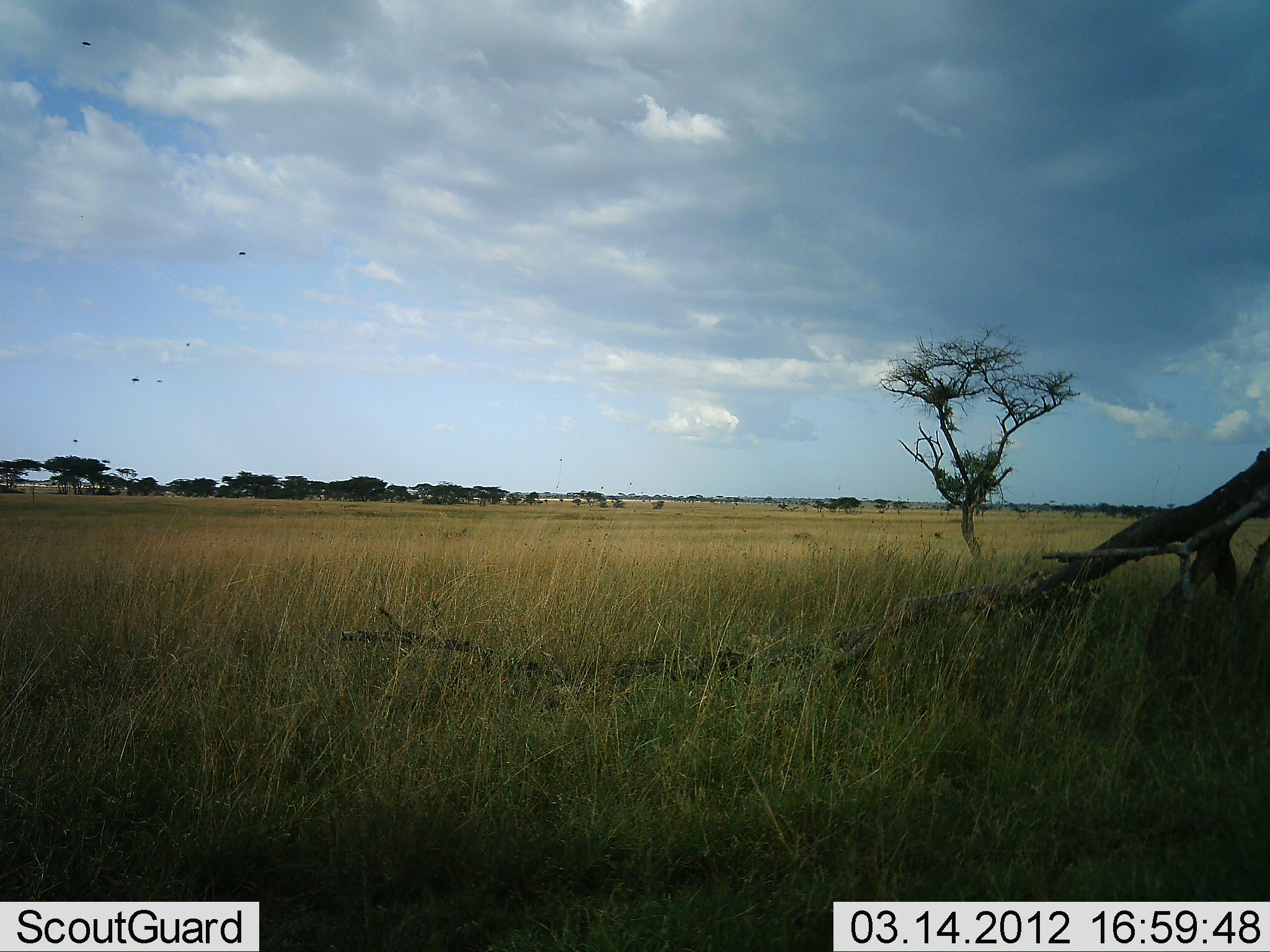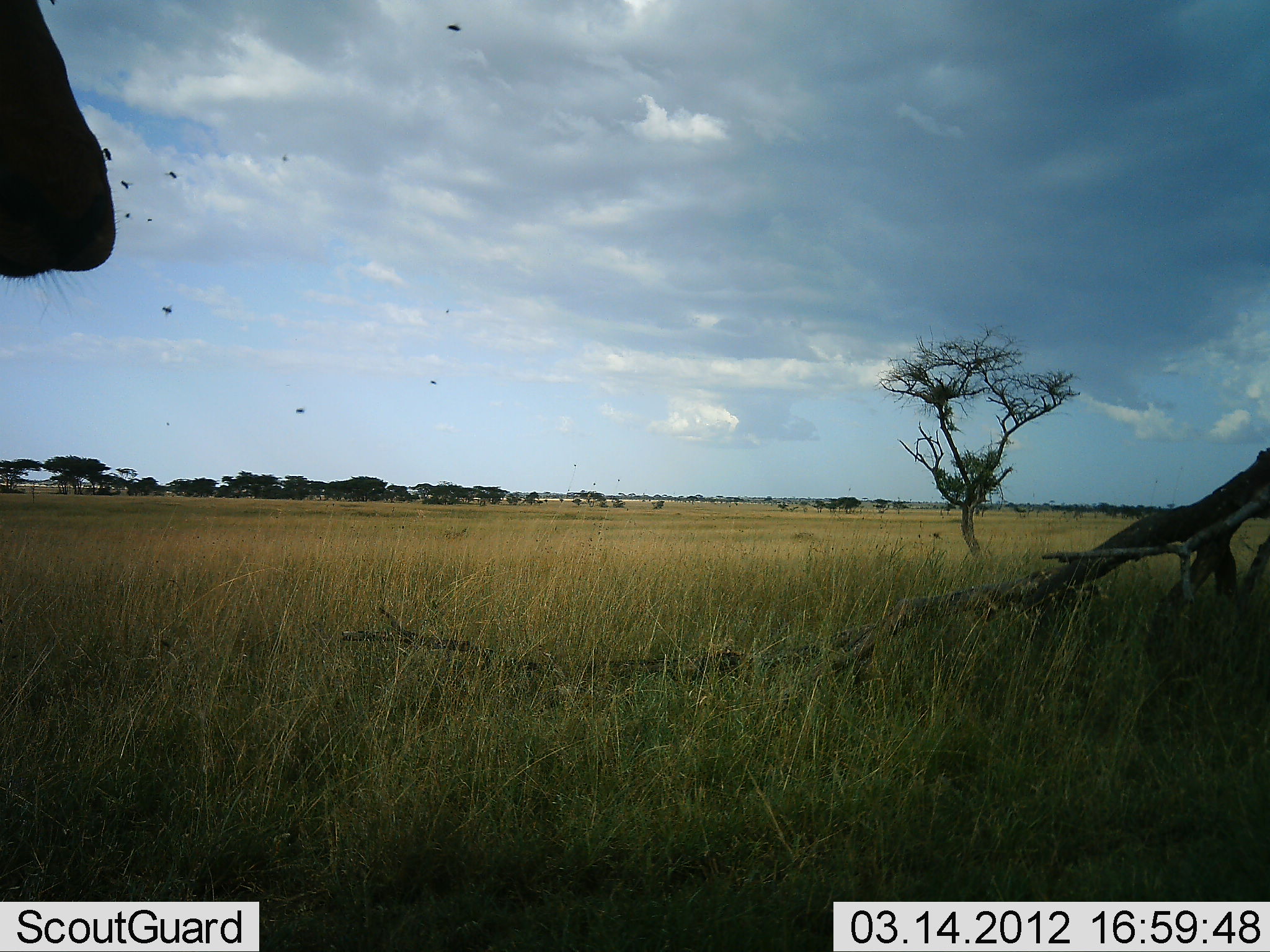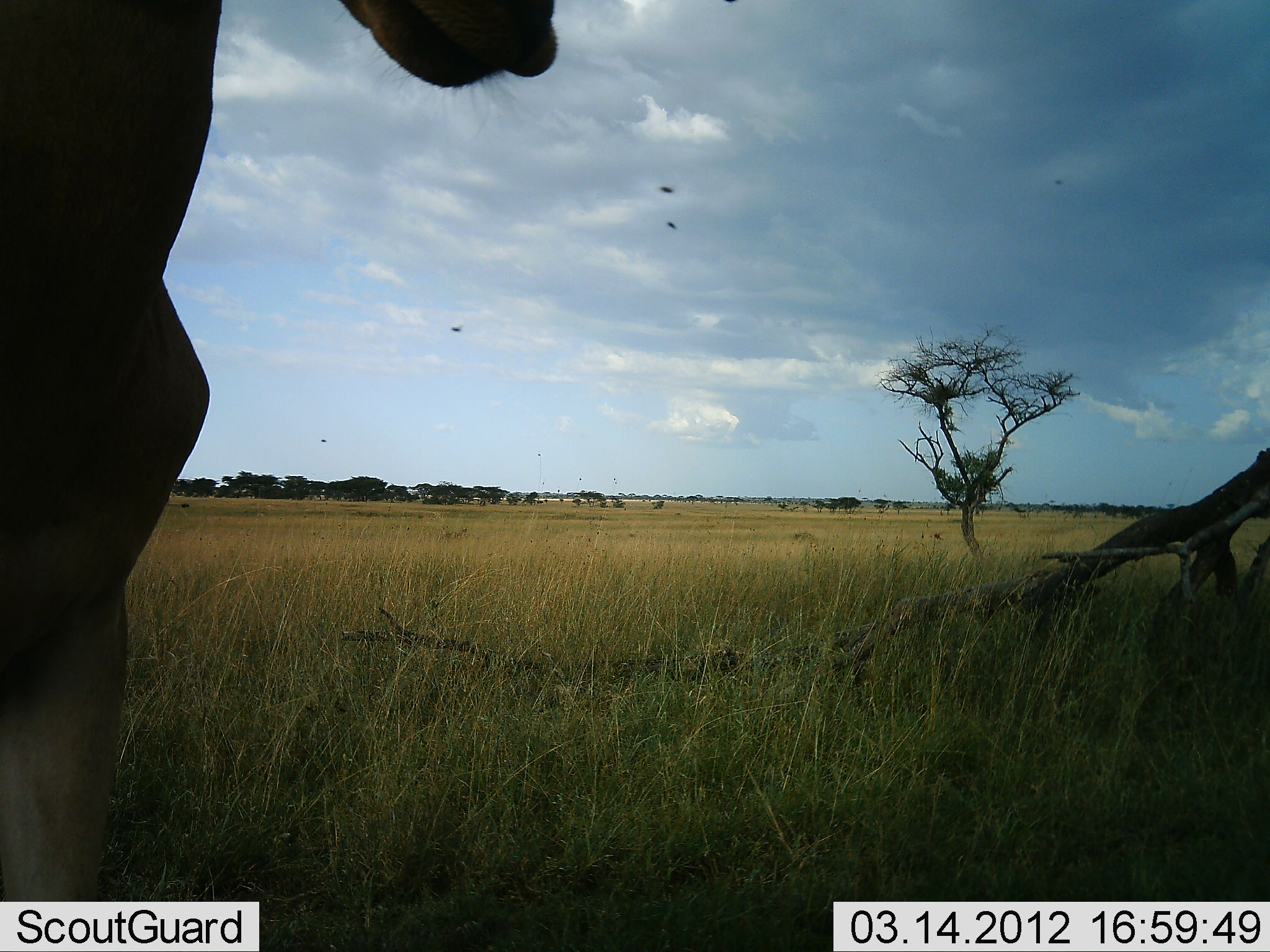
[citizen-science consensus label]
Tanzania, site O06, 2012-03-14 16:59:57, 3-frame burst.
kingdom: Animalia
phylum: Chordata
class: Mammalia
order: Artiodactyla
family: Bovidae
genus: Alcelaphus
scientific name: Alcelaphus buselaphus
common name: hartebeest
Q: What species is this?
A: Hartebeest (Alcelaphus buselaphus).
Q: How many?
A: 1.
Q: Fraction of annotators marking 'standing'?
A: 20%.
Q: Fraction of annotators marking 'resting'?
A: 0%.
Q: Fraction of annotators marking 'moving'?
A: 80%.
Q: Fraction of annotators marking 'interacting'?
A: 0%.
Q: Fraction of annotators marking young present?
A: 0%.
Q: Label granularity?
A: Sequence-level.